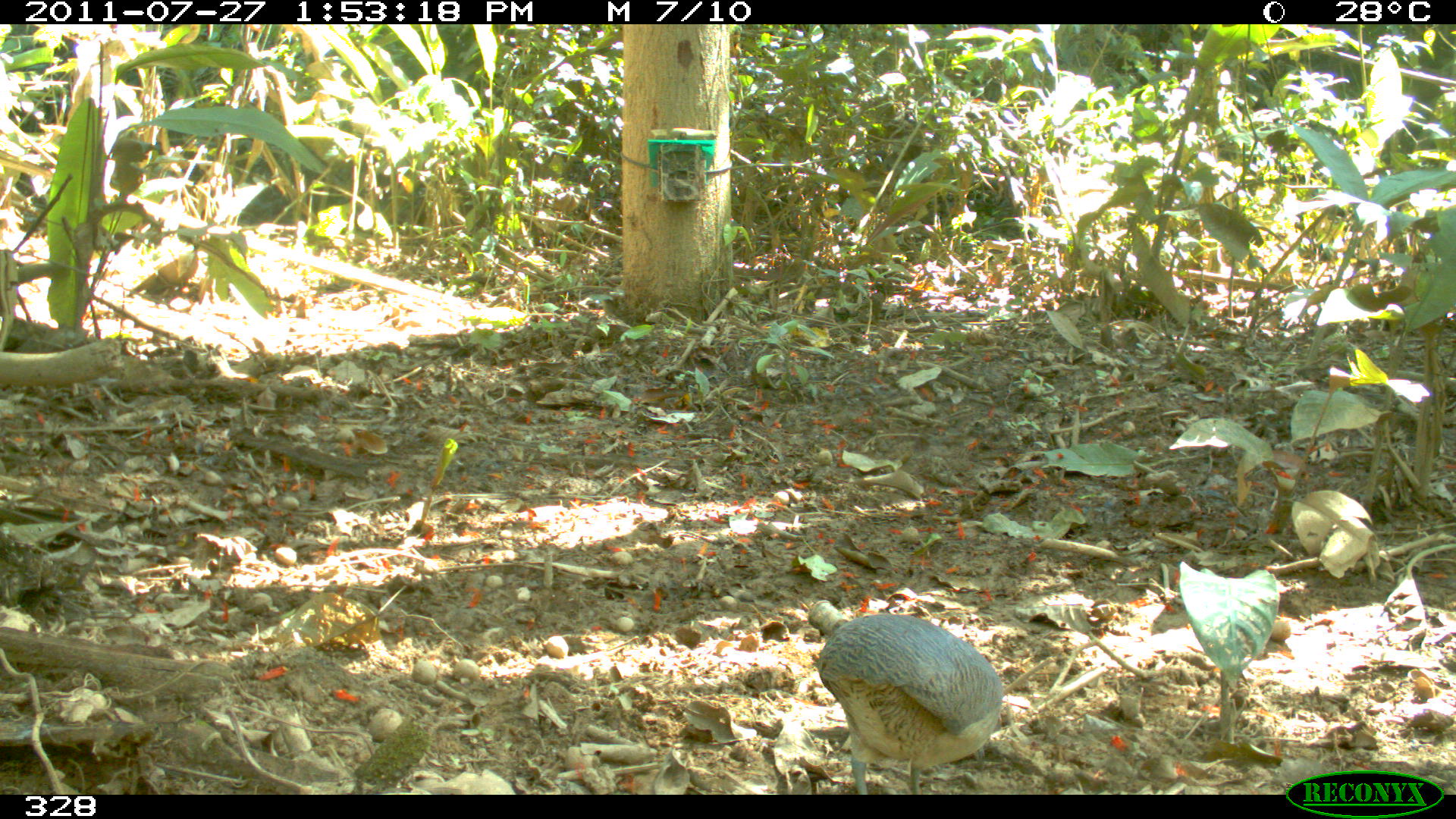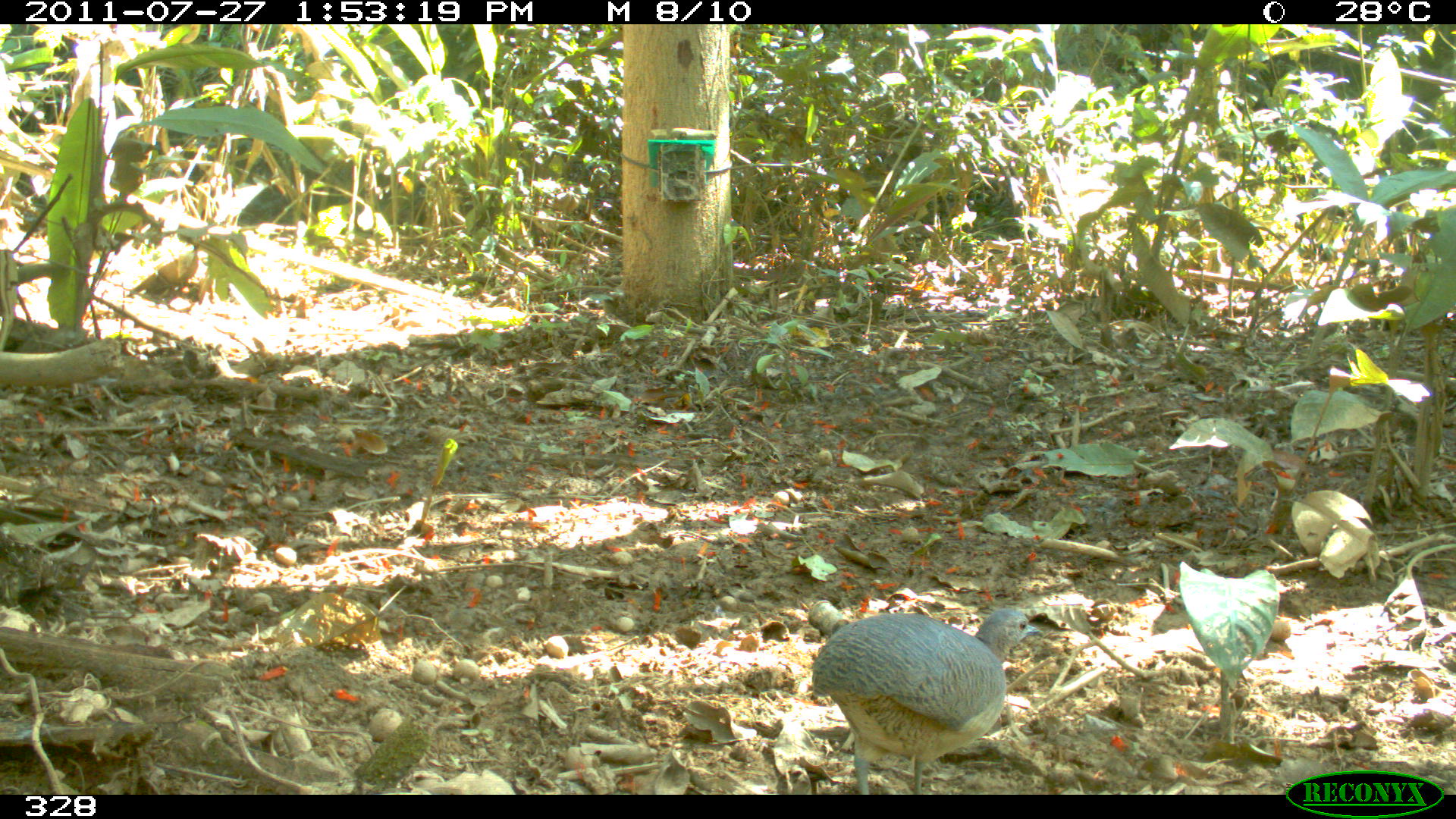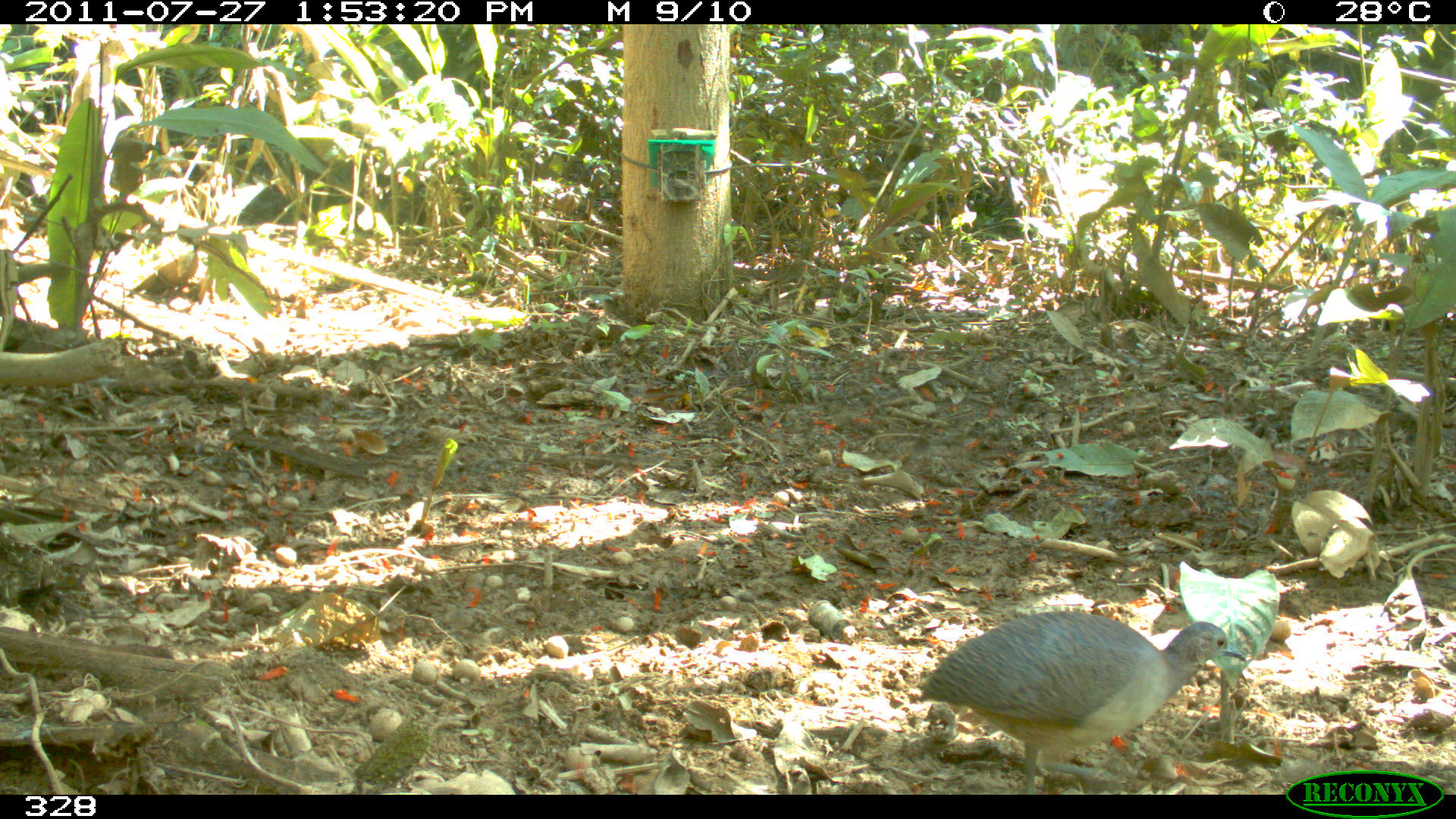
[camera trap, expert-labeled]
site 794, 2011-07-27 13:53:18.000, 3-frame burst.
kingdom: Animalia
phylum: Chordata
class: Aves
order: Galliformes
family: Phasianidae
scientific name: Phasianidae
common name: quails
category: quail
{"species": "quail (quails) (Phasianidae)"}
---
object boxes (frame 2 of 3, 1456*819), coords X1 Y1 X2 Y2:
quail: 811 607 1041 794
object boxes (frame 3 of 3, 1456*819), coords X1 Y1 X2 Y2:
quail: 919 611 1244 795